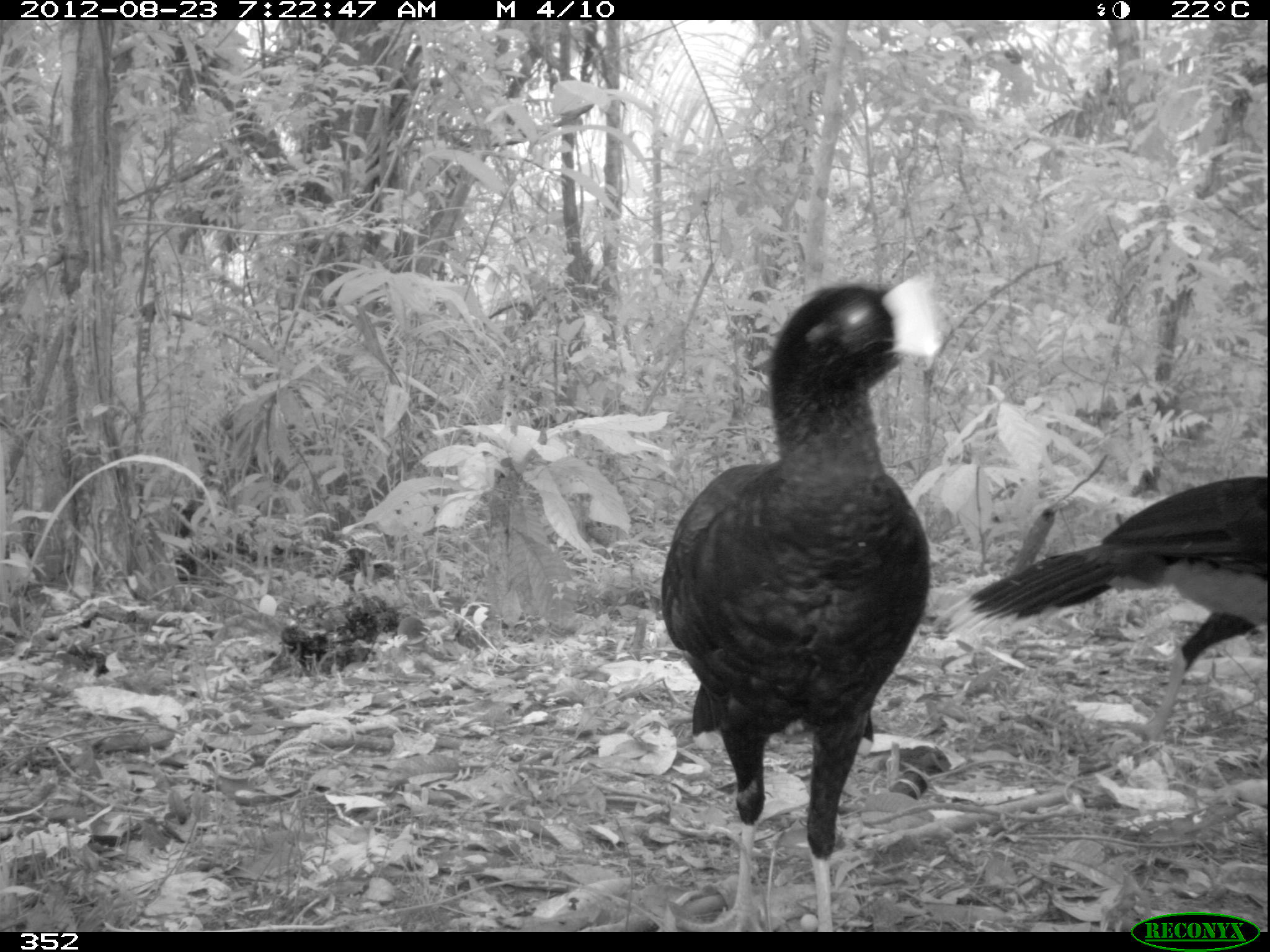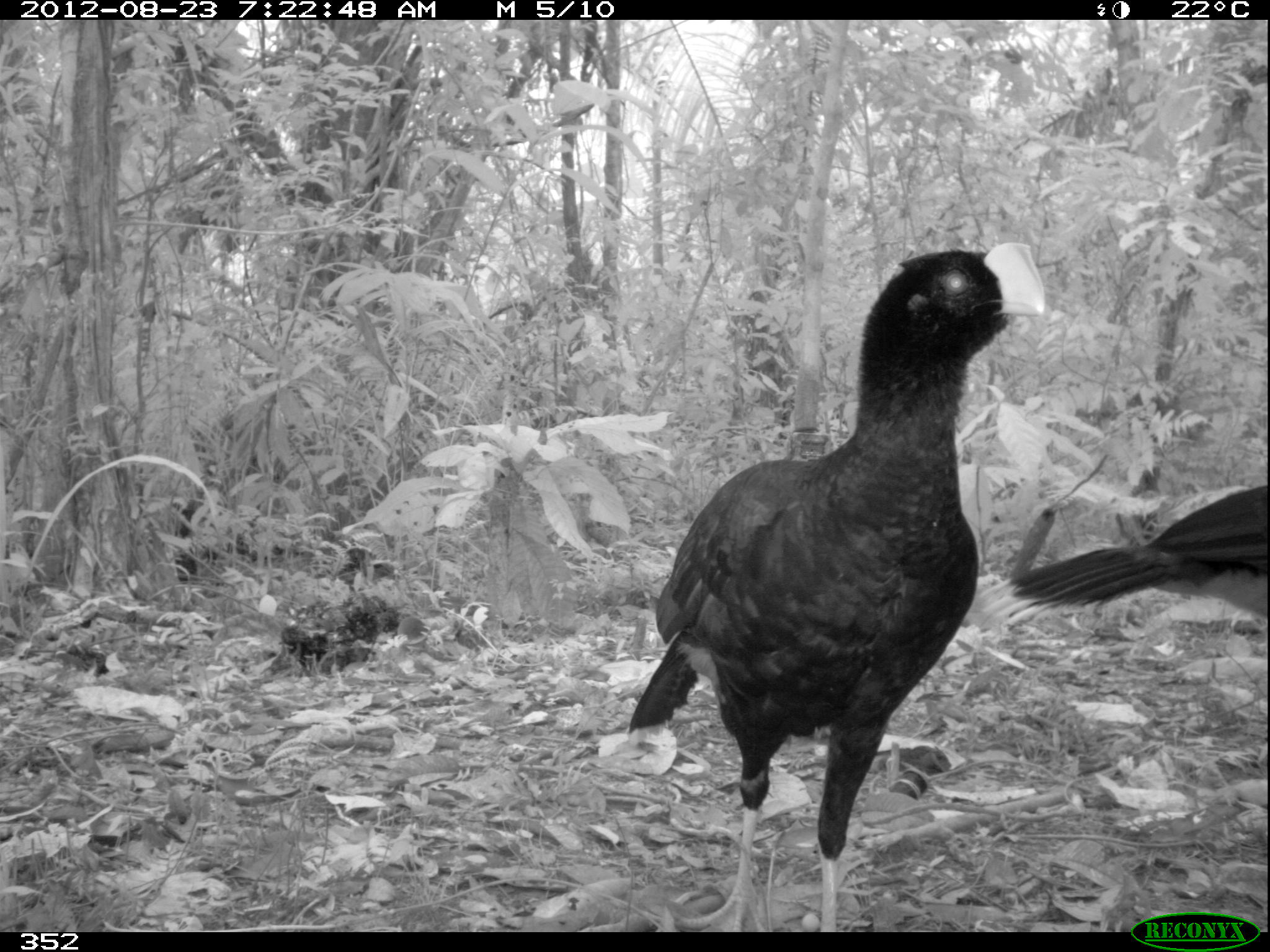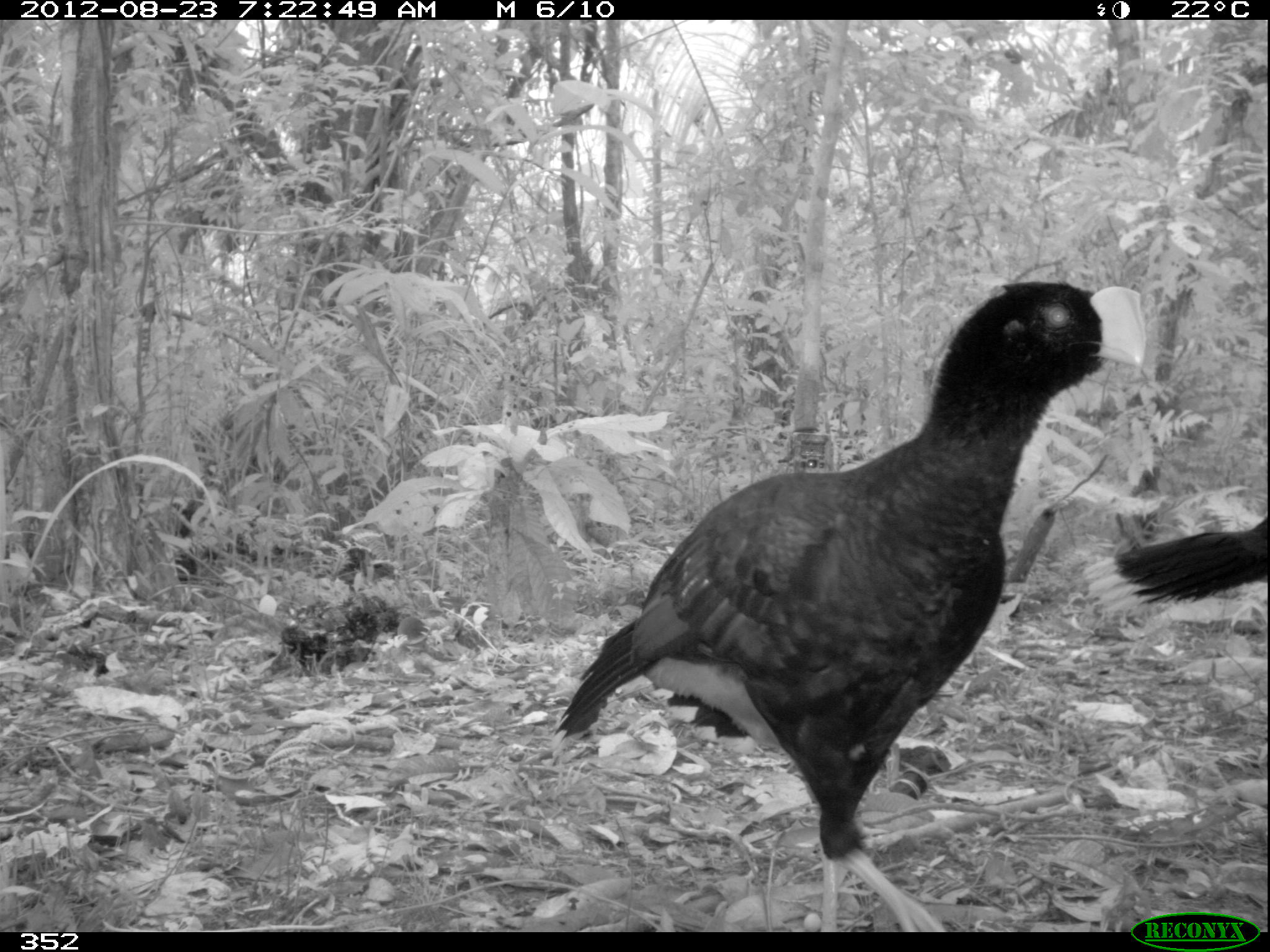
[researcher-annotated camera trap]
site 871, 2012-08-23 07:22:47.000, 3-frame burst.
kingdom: Animalia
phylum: Chordata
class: Aves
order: Galliformes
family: Cracidae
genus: Mitu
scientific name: Mitu tuberosum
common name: razor-billed curassow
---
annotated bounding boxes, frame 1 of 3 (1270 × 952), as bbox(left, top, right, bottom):
mitu tuberosum: bbox(645, 266, 947, 932); bbox(932, 475, 1268, 772)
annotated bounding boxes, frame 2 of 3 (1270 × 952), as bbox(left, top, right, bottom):
mitu tuberosum: bbox(619, 239, 1046, 930); bbox(960, 481, 1268, 637)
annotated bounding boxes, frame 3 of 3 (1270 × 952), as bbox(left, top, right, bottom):
mitu tuberosum: bbox(541, 276, 1147, 932); bbox(1081, 514, 1267, 619)